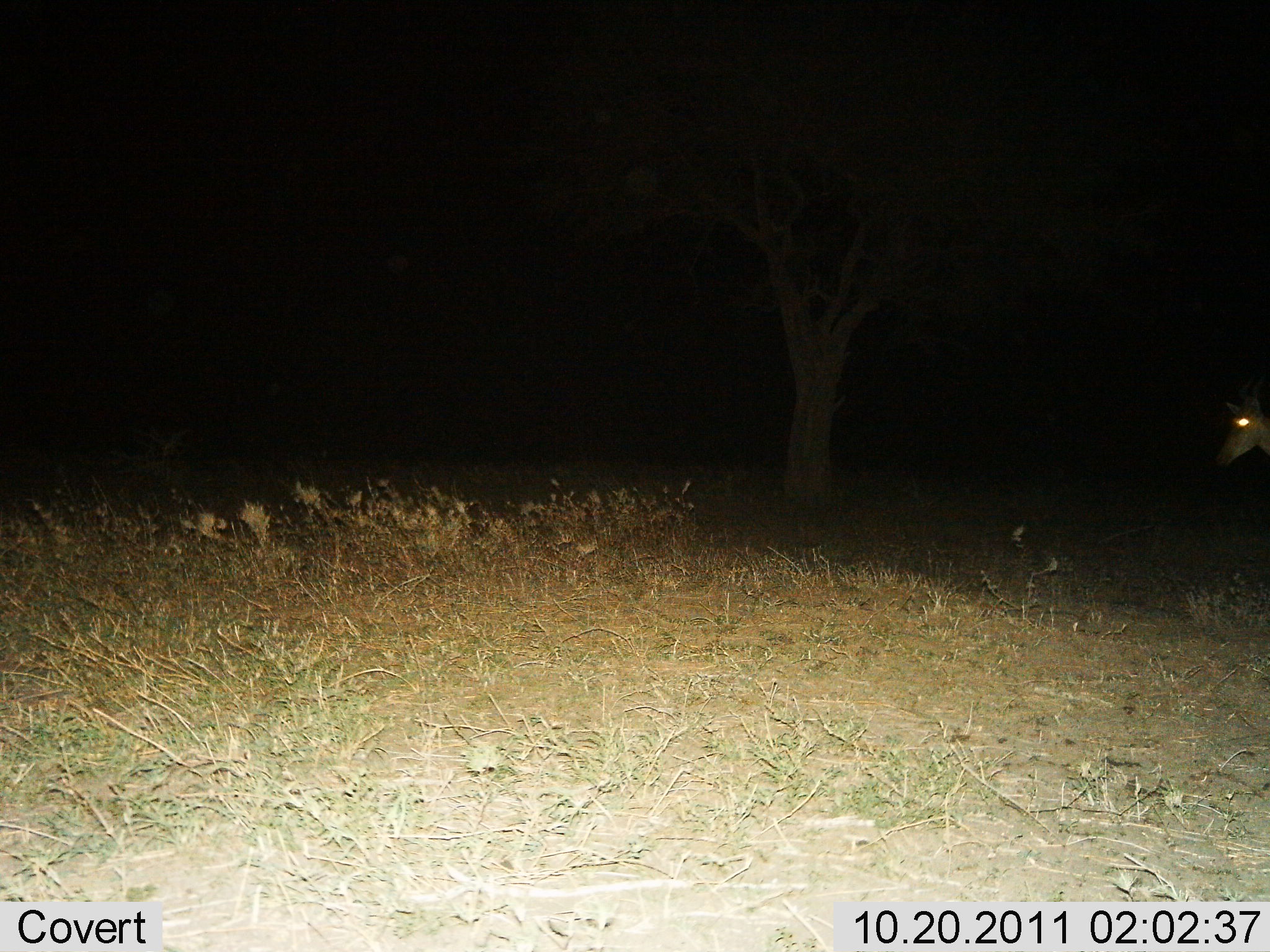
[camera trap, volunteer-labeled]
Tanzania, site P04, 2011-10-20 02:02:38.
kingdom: Animalia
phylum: Chordata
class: Mammalia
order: Artiodactyla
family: Bovidae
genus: Eudorcas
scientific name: Eudorcas thomsonii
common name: thomson's gazelle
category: gazellethomsons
Gazellethomsons (thomson's gazelle) (Eudorcas thomsonii), count 1. Behavior (volunteer vote fractions): standing 75%, resting 0%, moving 25%, interacting 0%. Young present (vote fraction): 0%. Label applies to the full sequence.